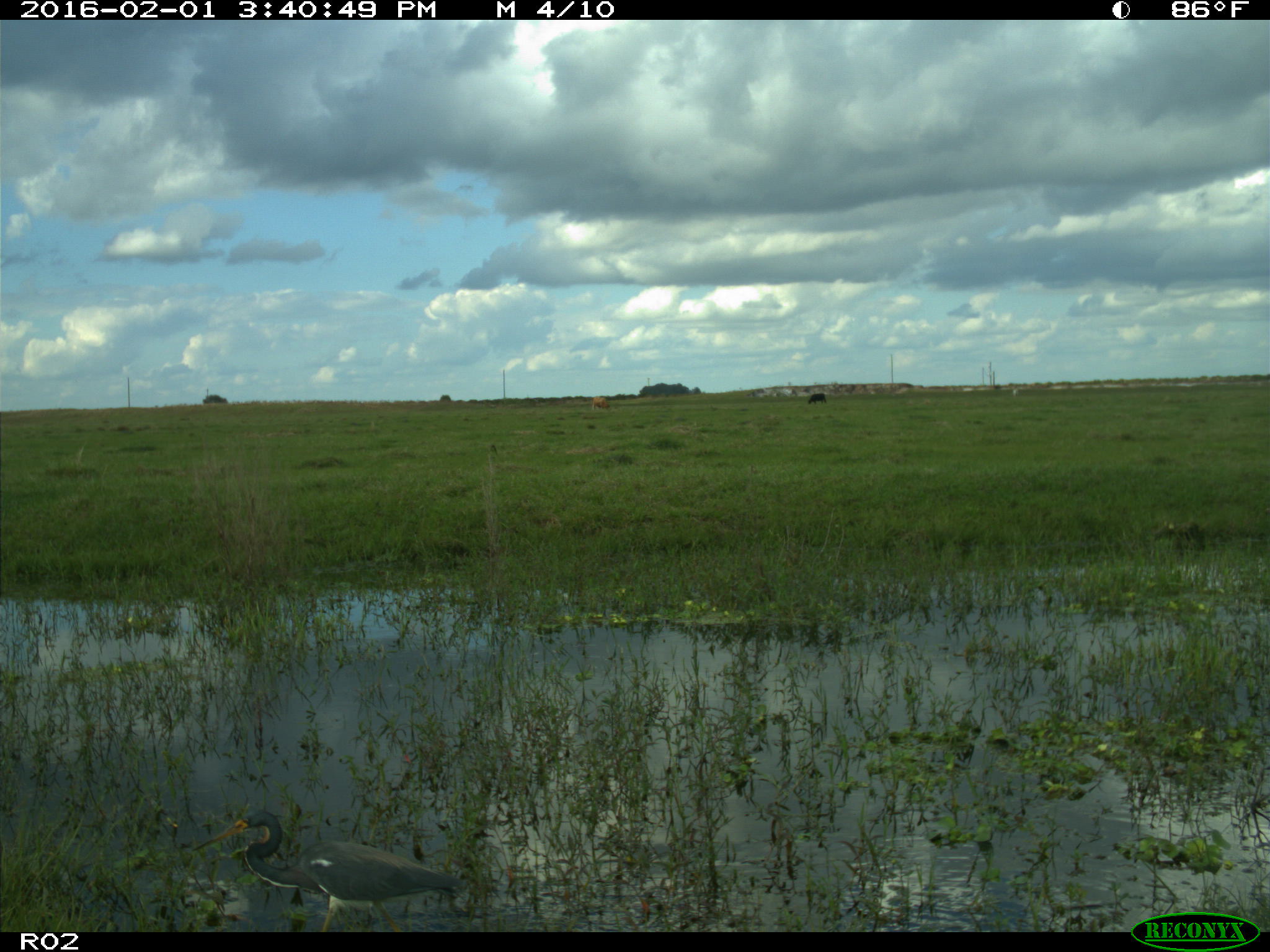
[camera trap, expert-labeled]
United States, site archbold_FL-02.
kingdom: Animalia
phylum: Chordata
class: Mammalia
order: Artiodactyla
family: Bovidae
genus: Bos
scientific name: Bos taurus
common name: domestic cow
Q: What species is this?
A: Bos taurus (domestic cow).